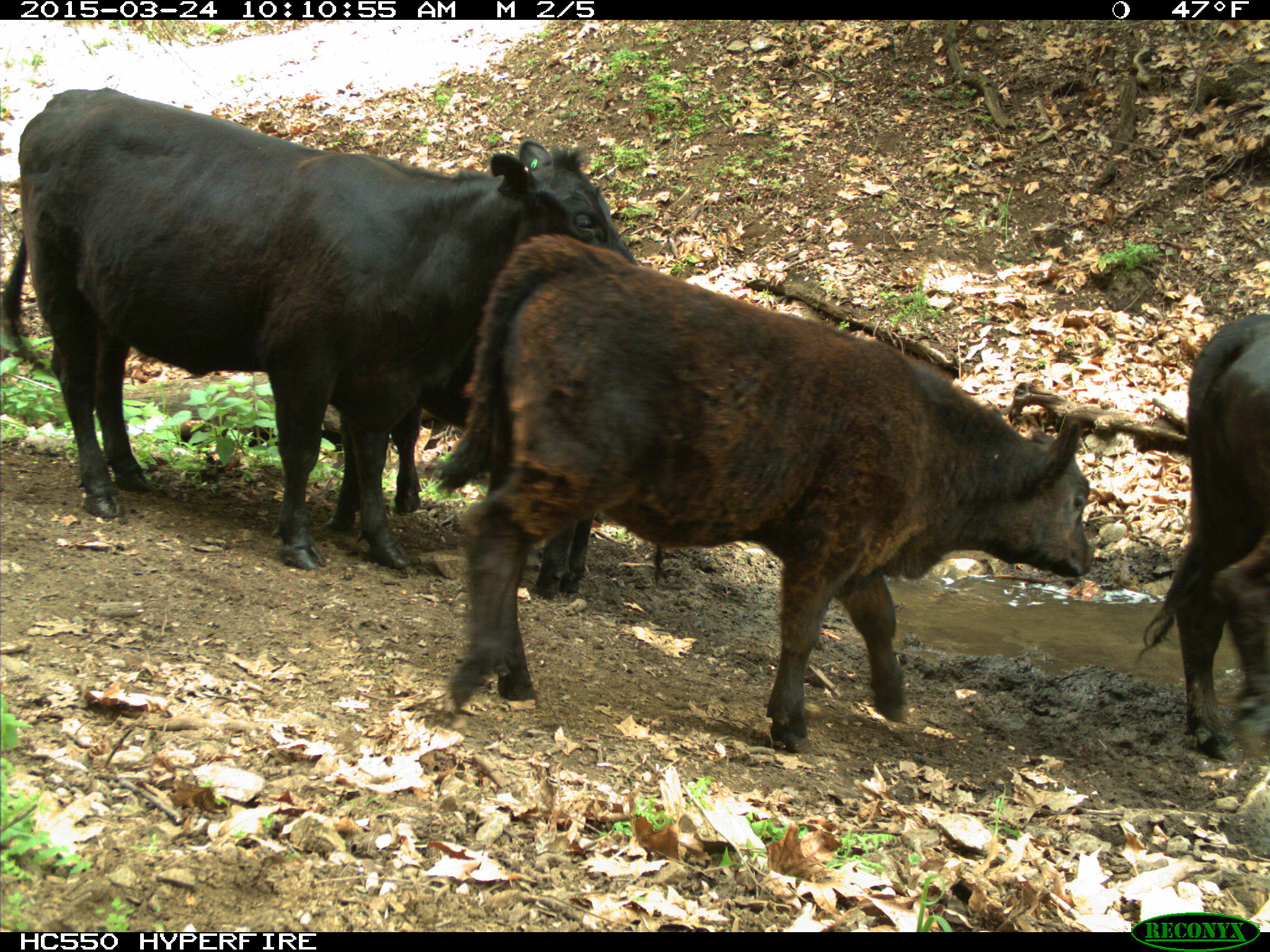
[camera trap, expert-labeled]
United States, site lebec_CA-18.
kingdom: Animalia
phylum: Chordata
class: Mammalia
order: Artiodactyla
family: Bovidae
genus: Bos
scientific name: Bos taurus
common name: domestic cow